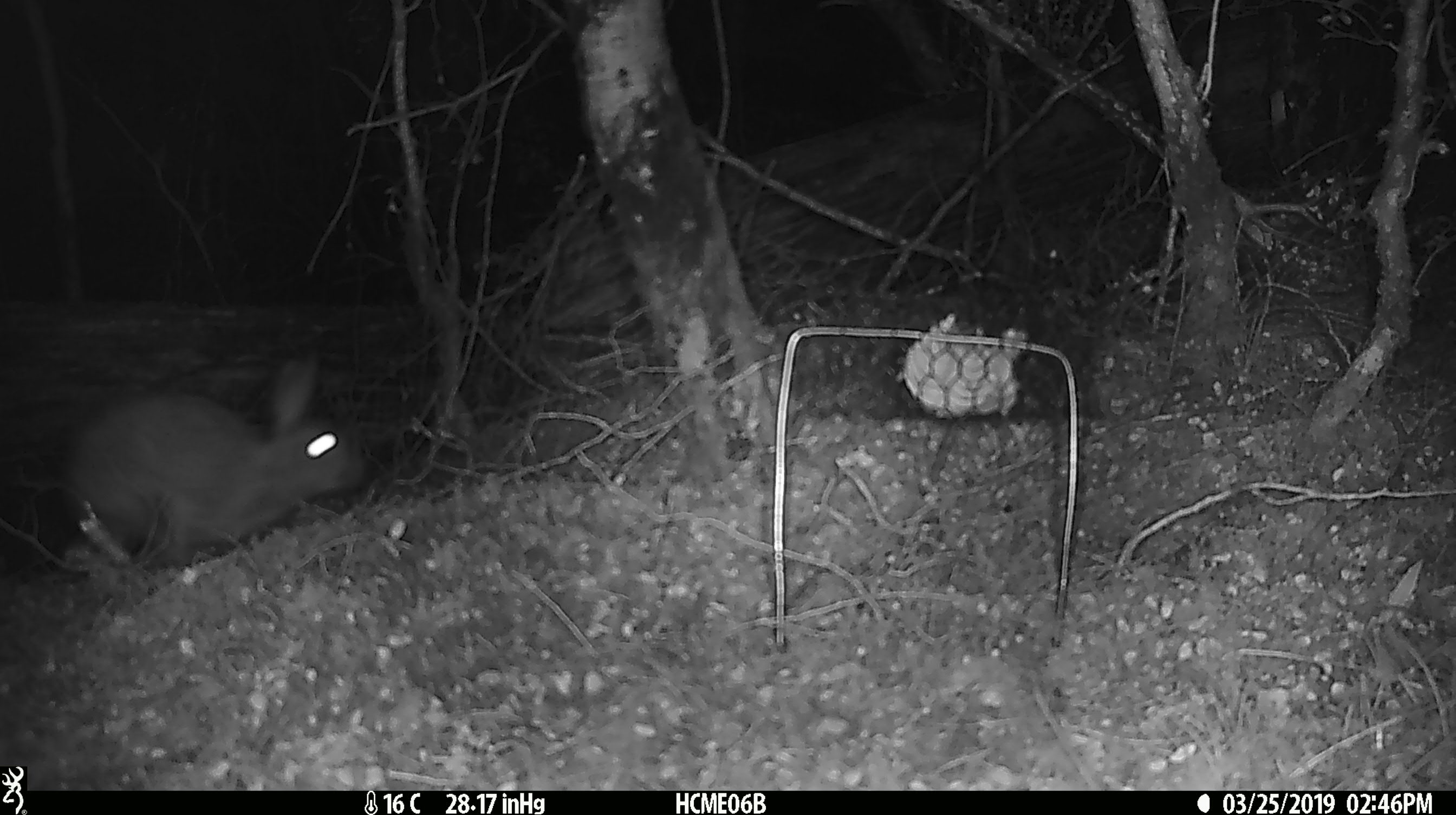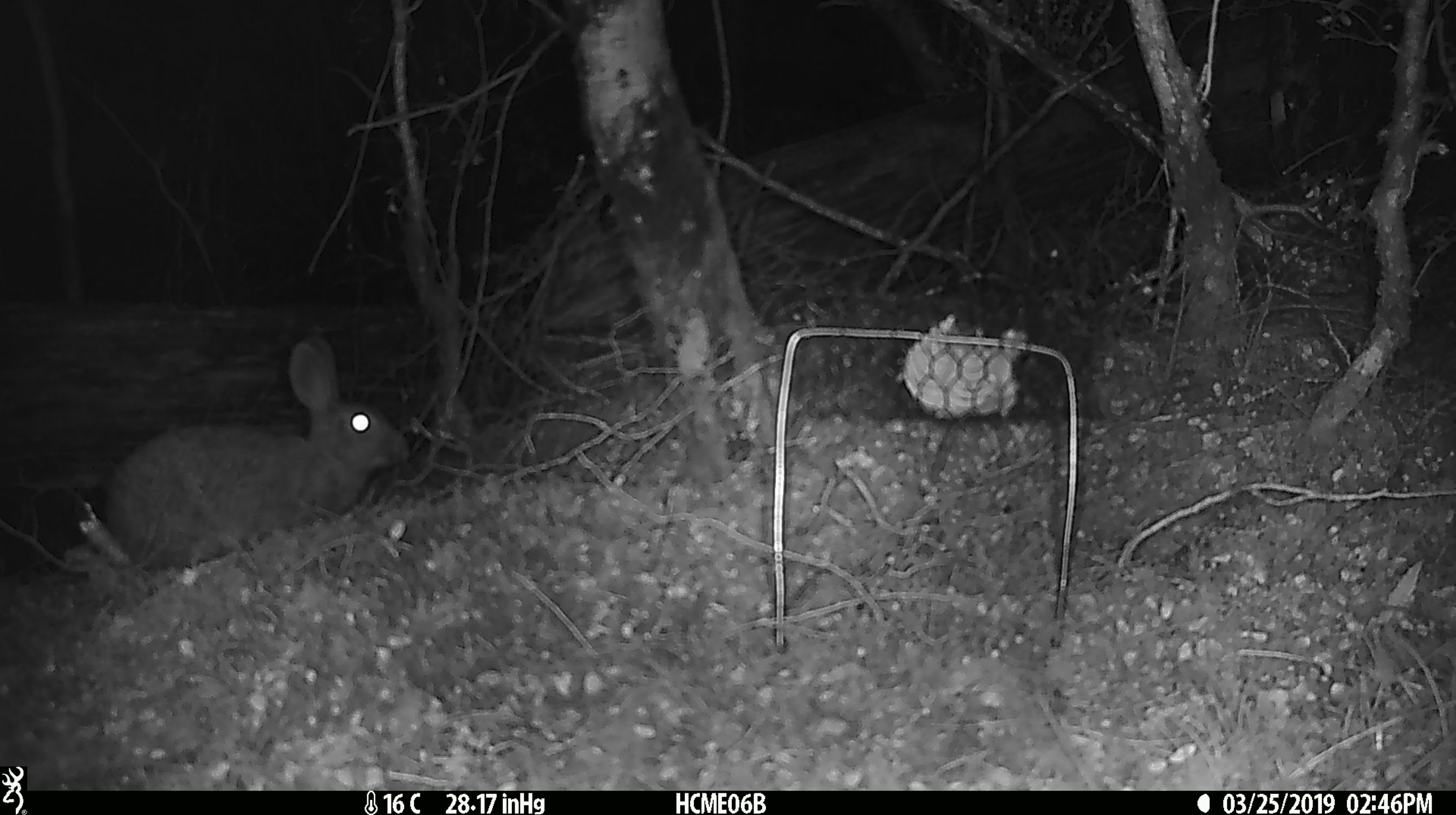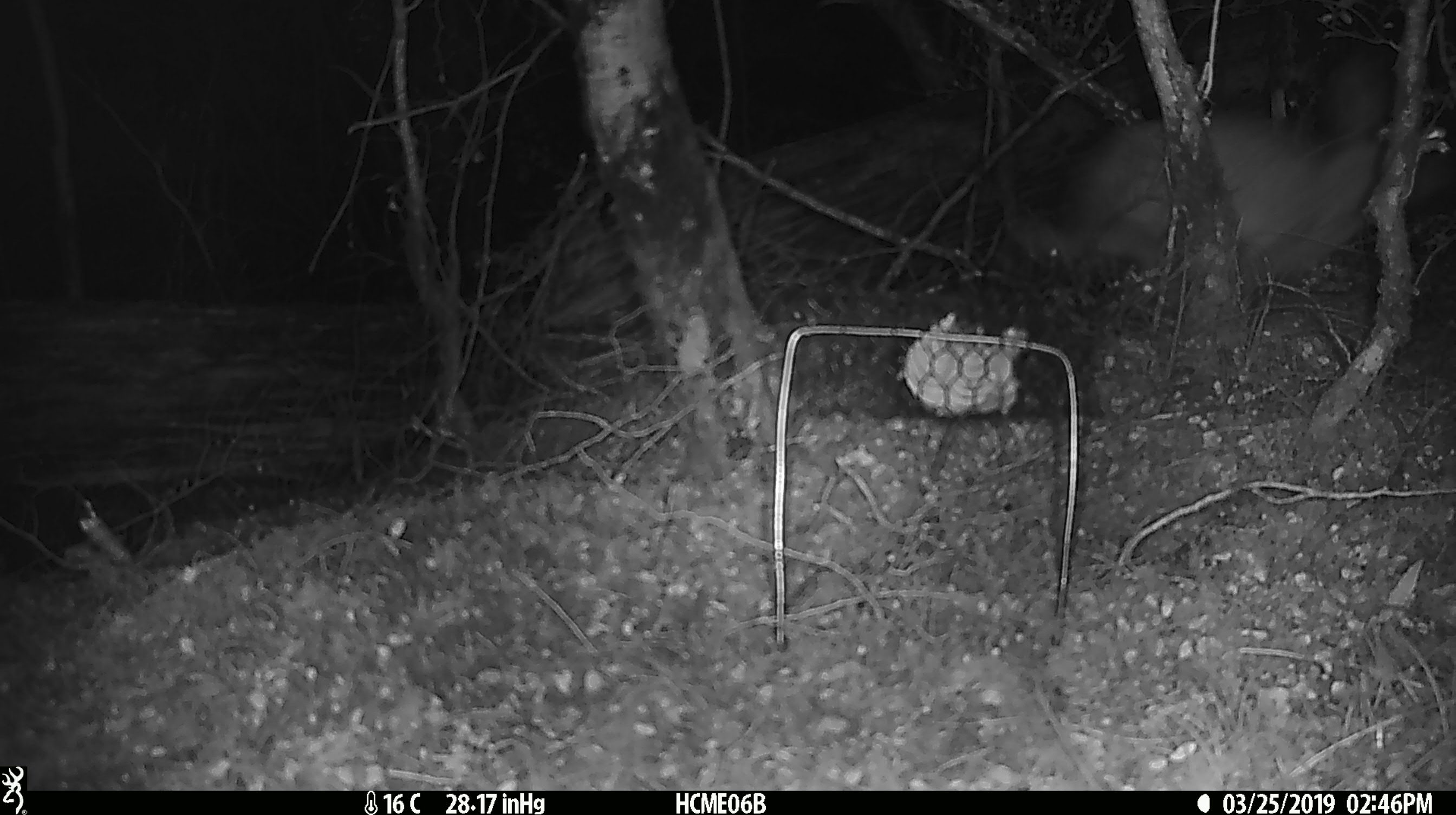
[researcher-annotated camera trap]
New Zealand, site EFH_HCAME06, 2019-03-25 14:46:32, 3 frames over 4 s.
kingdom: Animalia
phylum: Chordata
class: Mammalia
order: Lagomorpha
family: Leporidae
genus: Oryctolagus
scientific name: Oryctolagus cuniculus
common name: european rabbit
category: rabbit